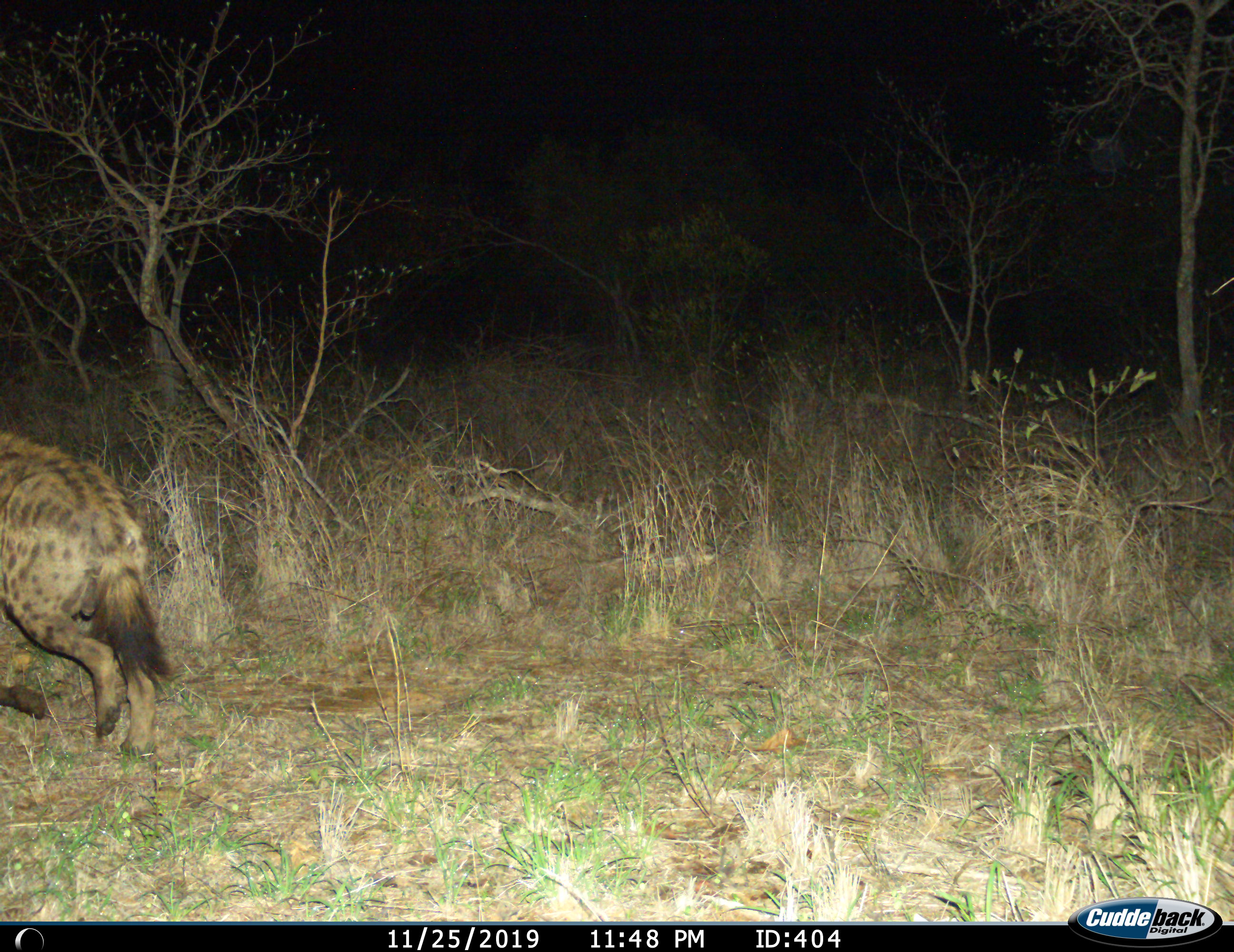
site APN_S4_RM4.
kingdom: Animalia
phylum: Chordata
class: Mammalia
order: Carnivora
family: Hyaenidae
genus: Crocuta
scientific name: Crocuta crocuta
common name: spotted hyena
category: hyenaspotted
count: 1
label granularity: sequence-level